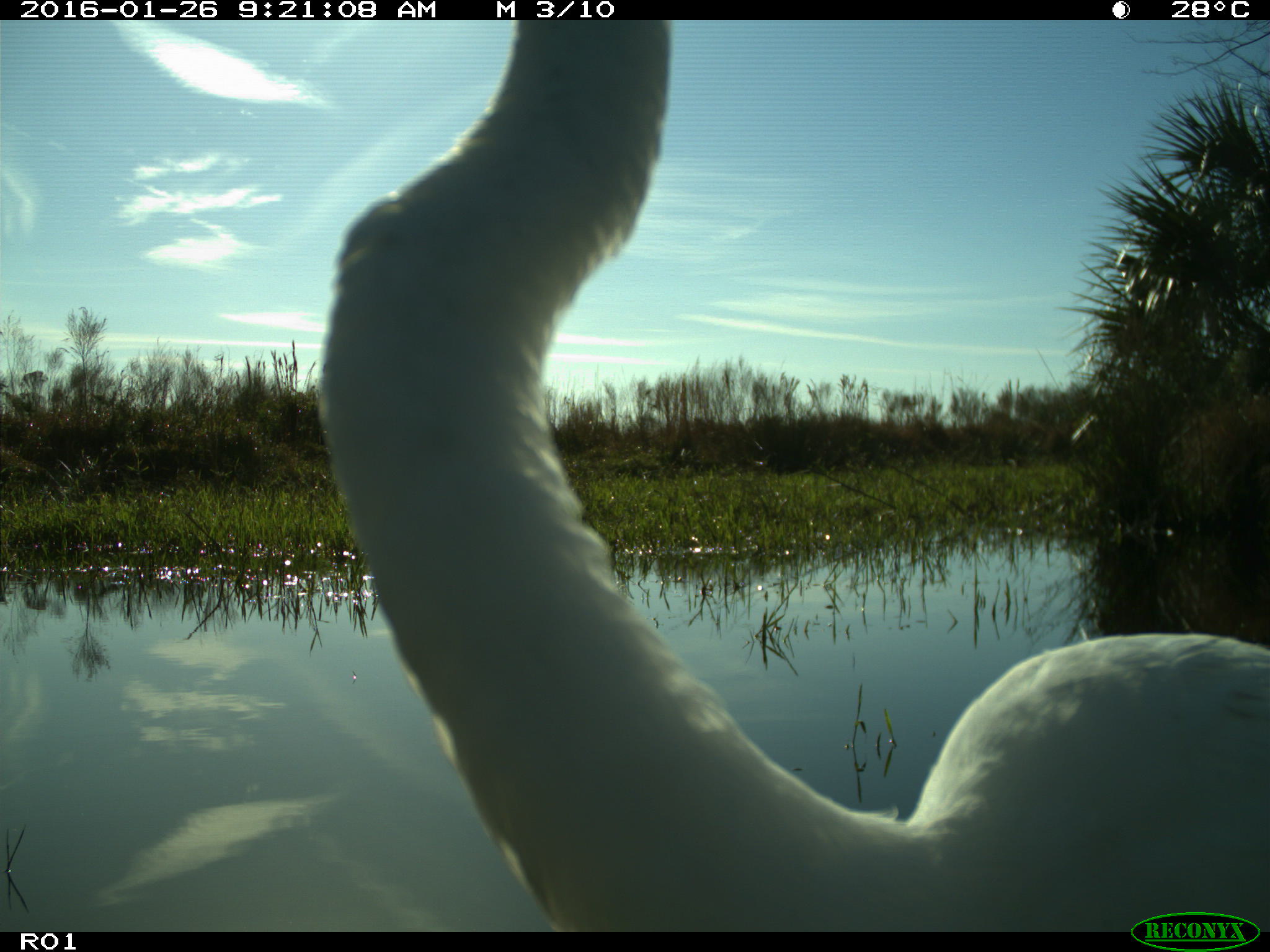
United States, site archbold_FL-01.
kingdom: Animalia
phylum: Chordata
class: Aves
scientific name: Aves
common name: birds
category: unidentified bird